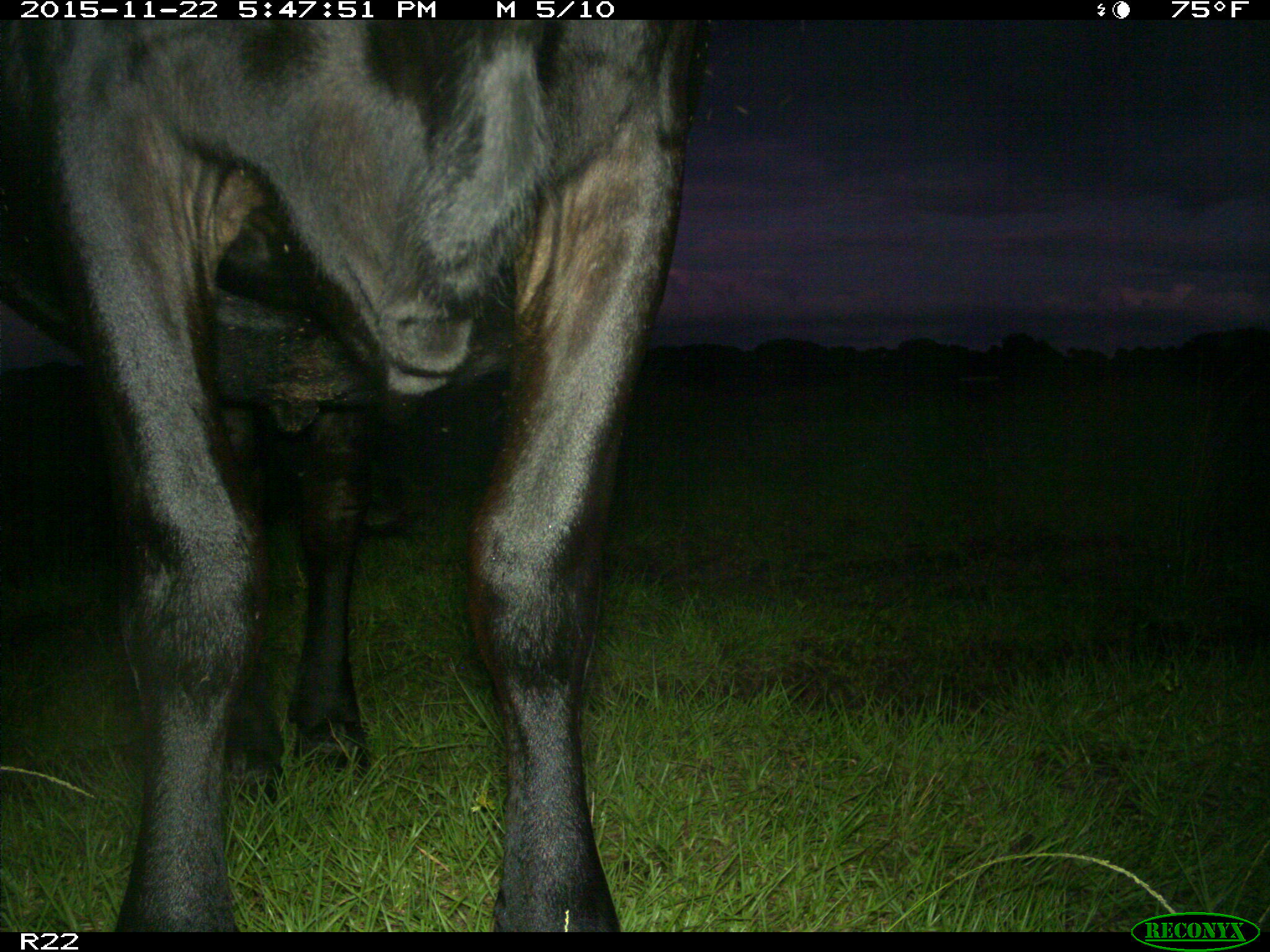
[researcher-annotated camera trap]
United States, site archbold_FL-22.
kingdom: Animalia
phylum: Chordata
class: Mammalia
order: Artiodactyla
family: Bovidae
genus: Bos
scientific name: Bos taurus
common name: domestic cow